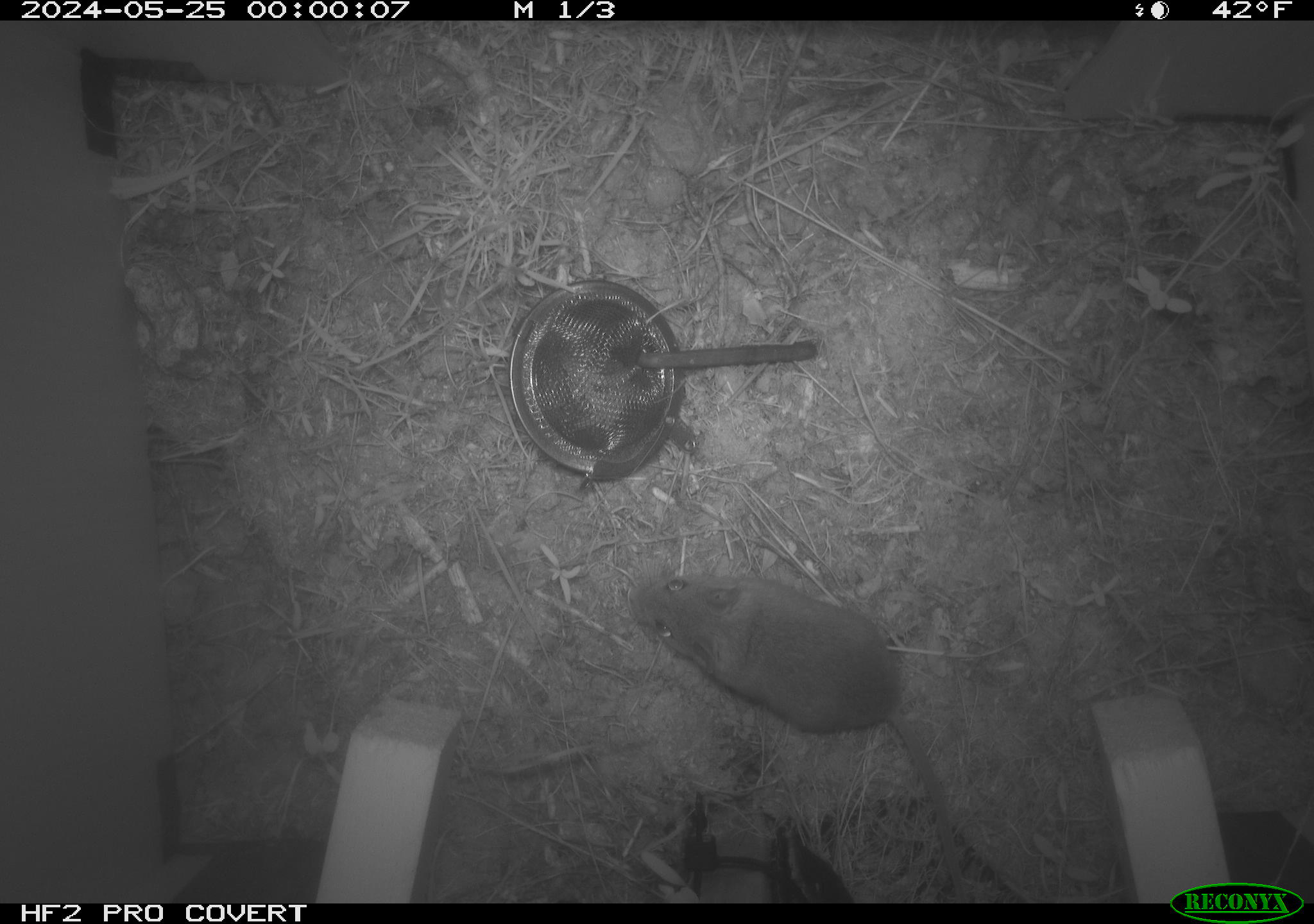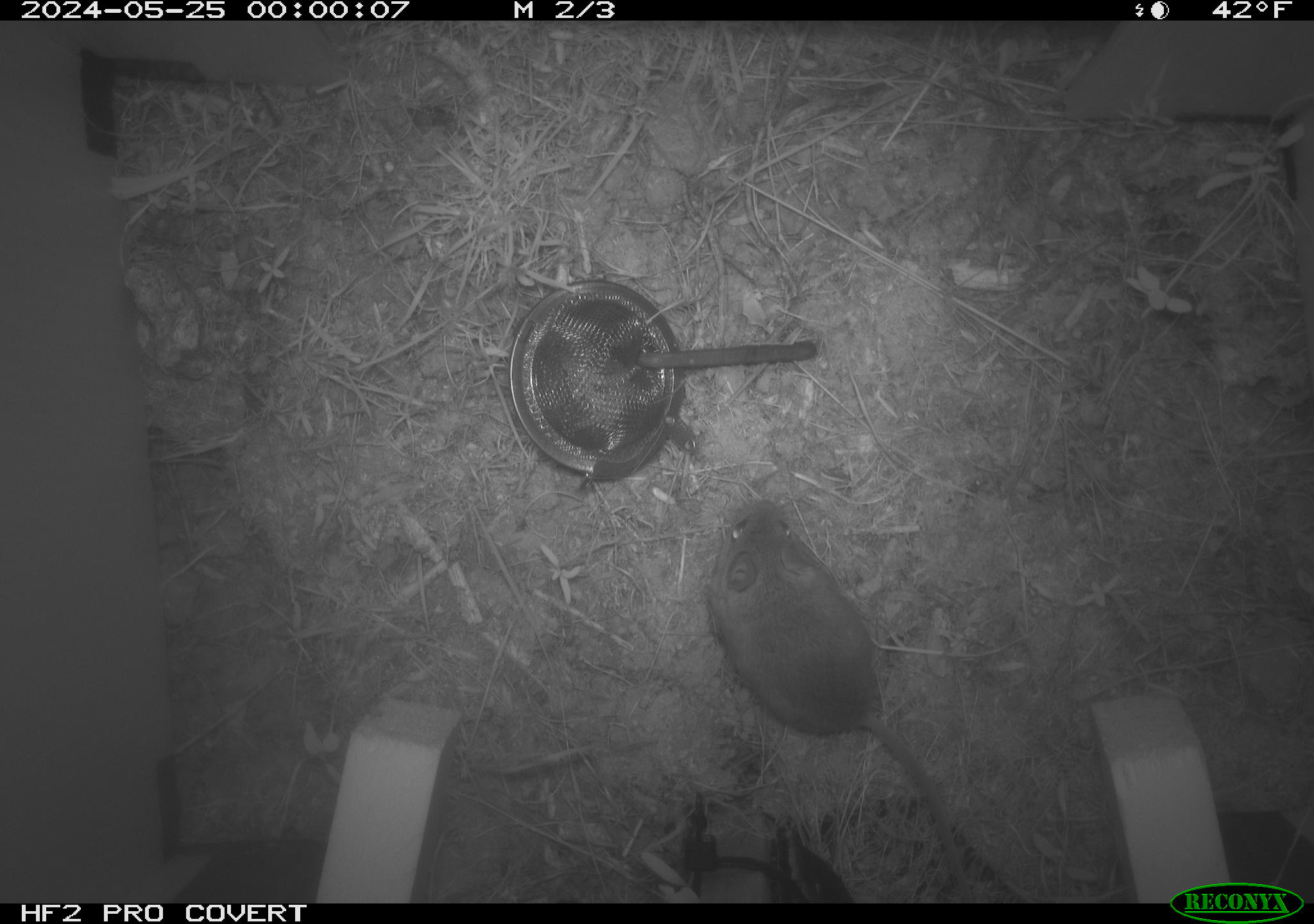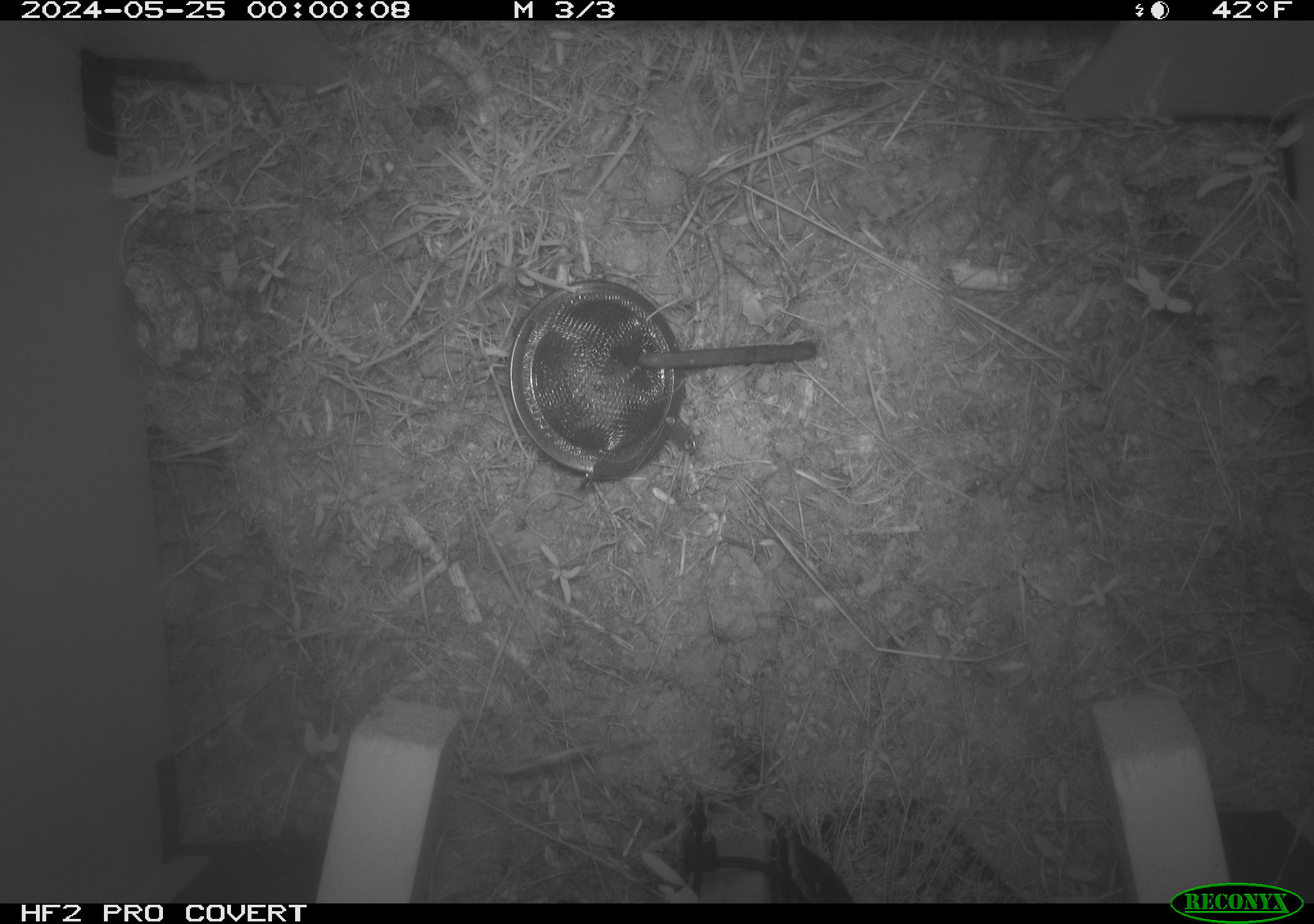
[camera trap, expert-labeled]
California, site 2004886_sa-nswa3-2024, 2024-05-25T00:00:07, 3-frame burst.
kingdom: Animalia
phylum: Chordata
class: Mammalia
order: Rodentia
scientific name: Rodentia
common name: rodent